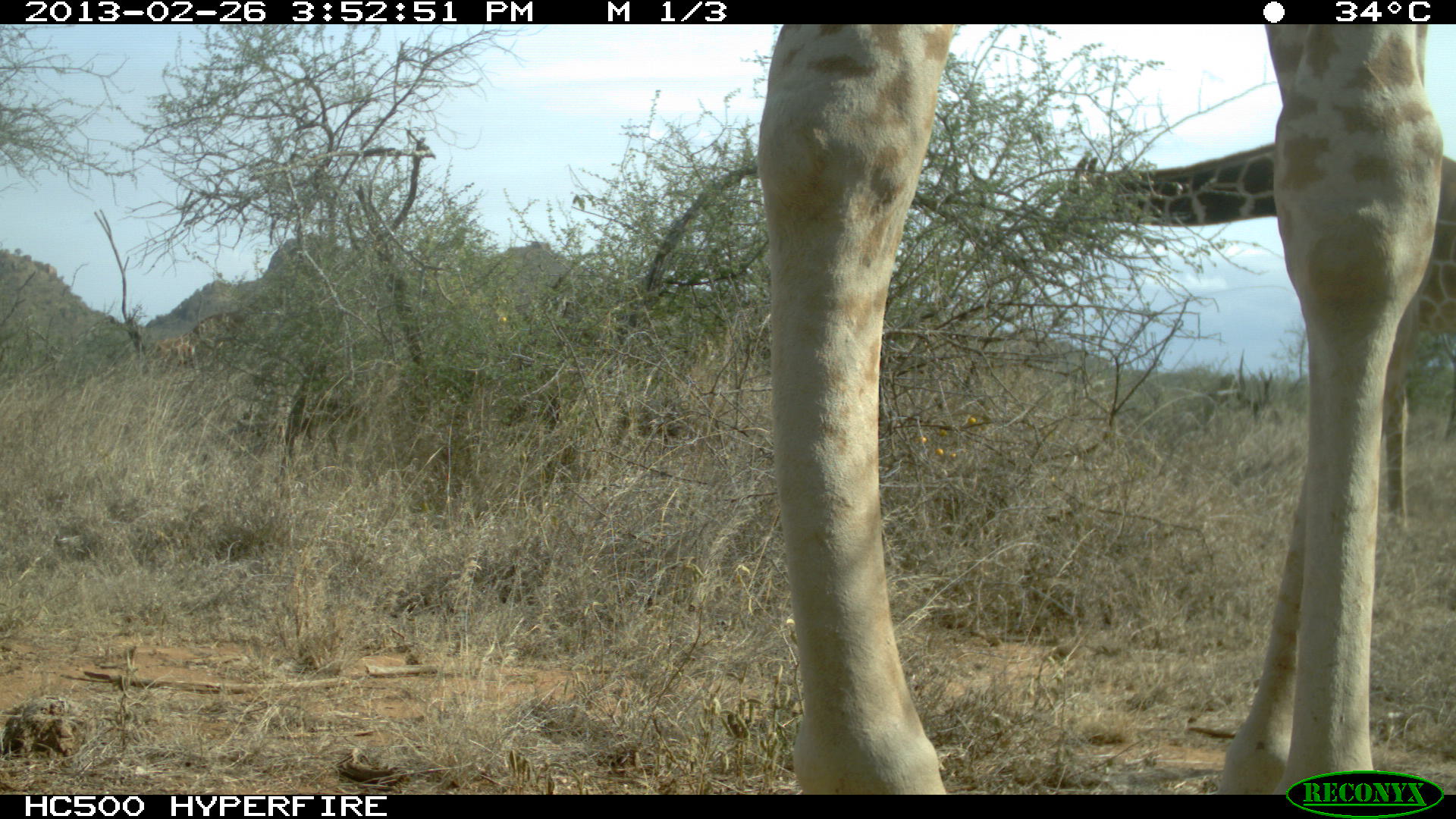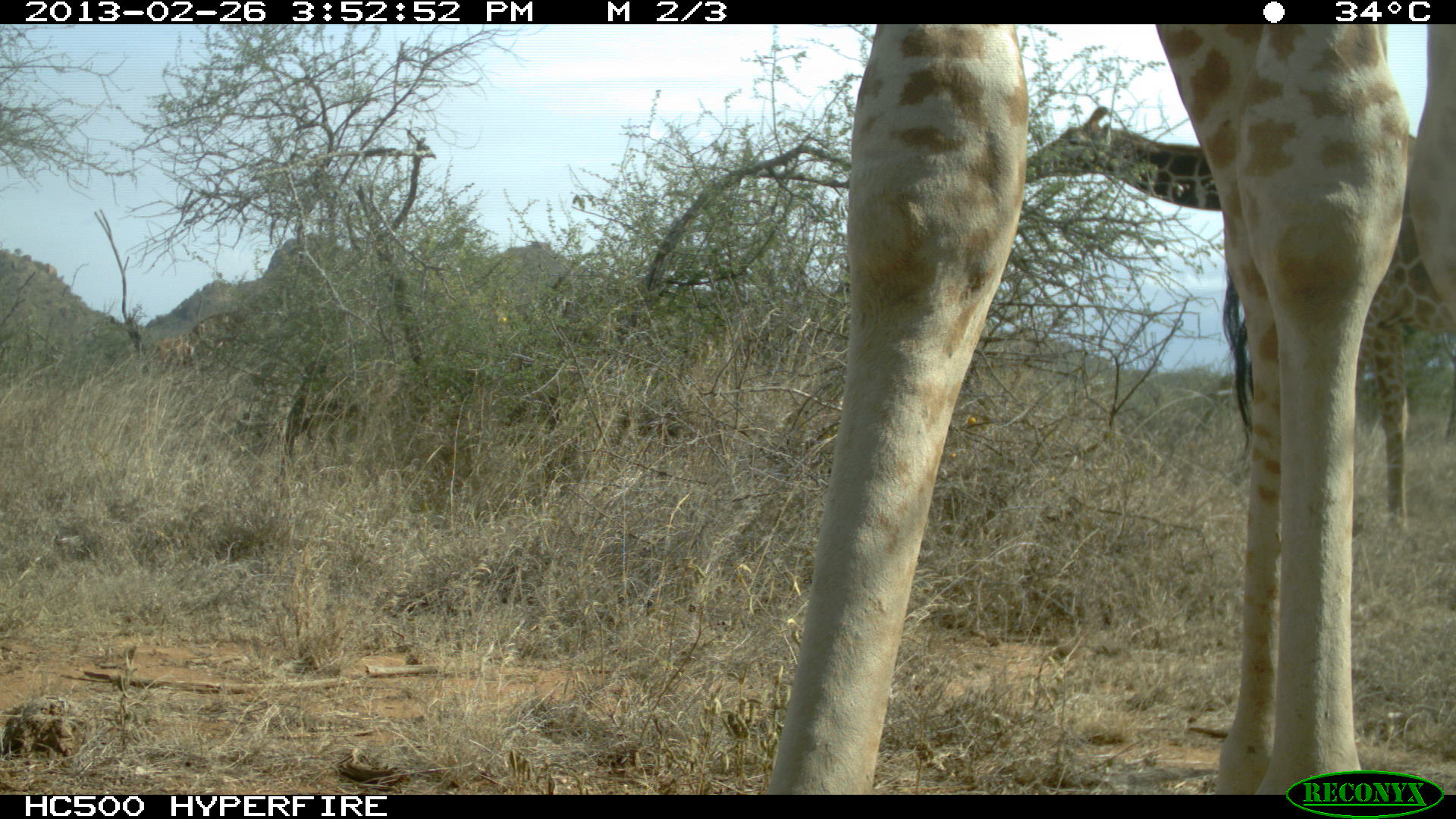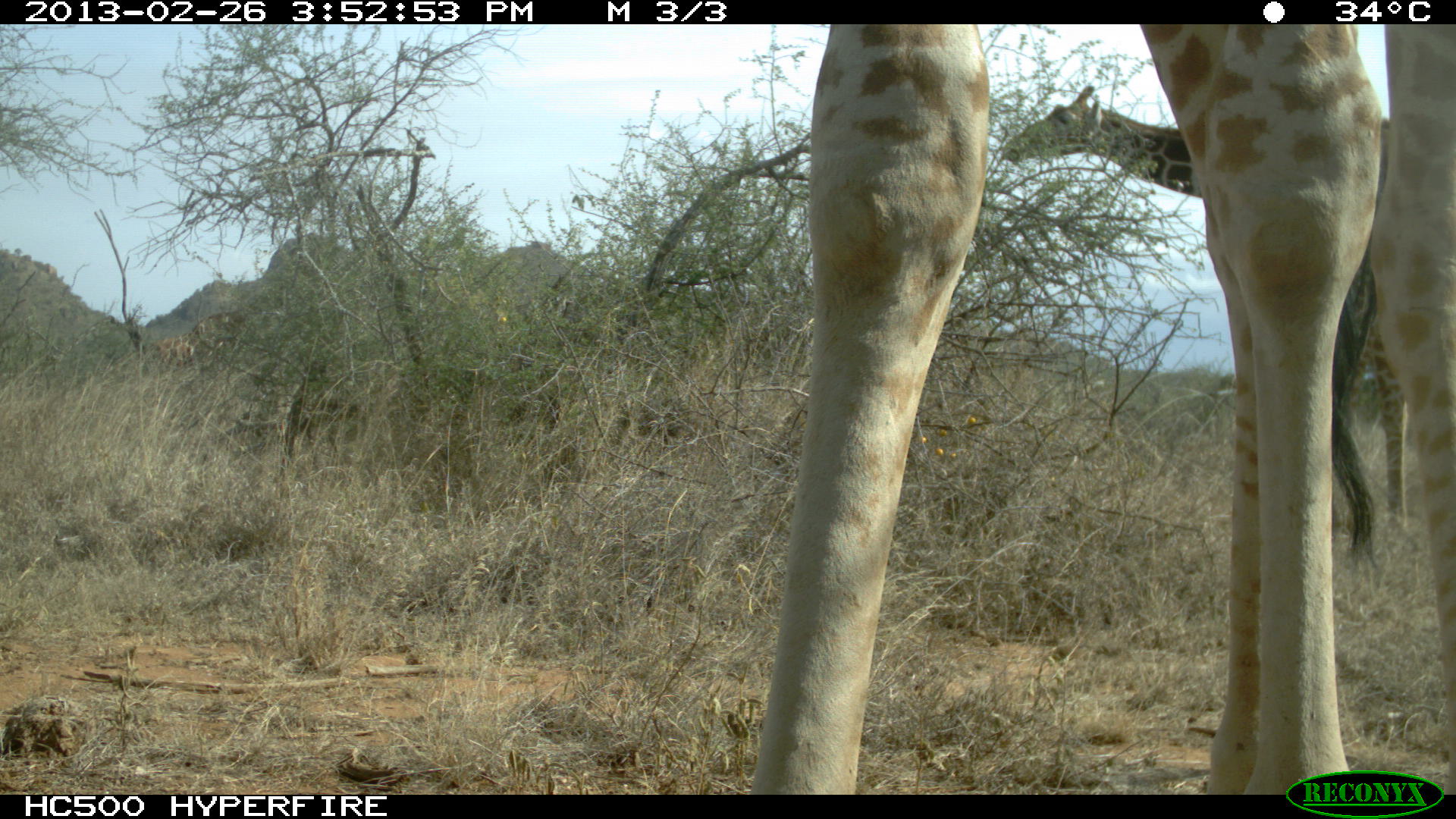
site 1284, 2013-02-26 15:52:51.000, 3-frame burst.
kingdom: Animalia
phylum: Chordata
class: Mammalia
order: Artiodactyla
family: Giraffidae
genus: Giraffa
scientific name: Giraffa camelopardalis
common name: giraffe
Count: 2.